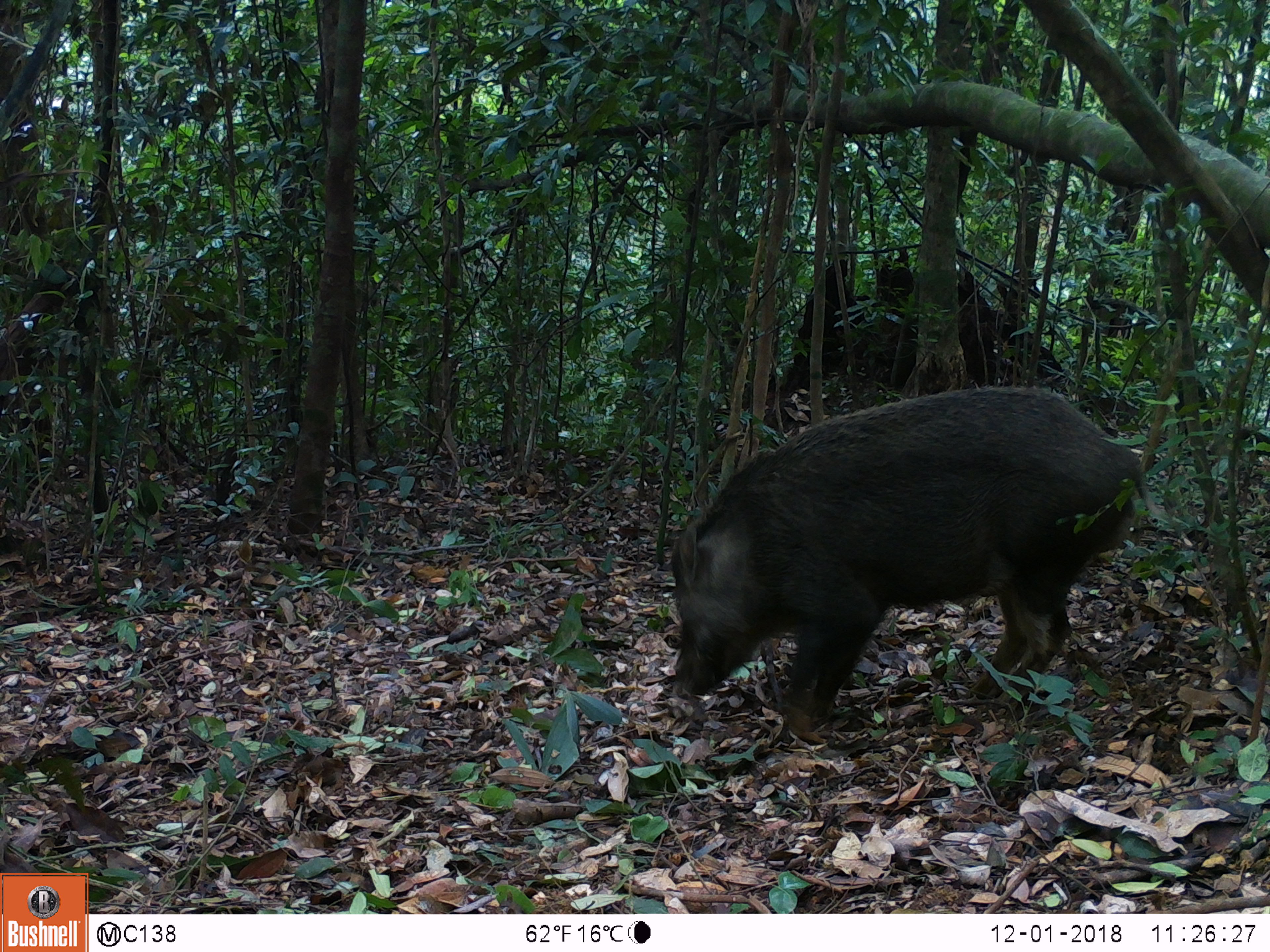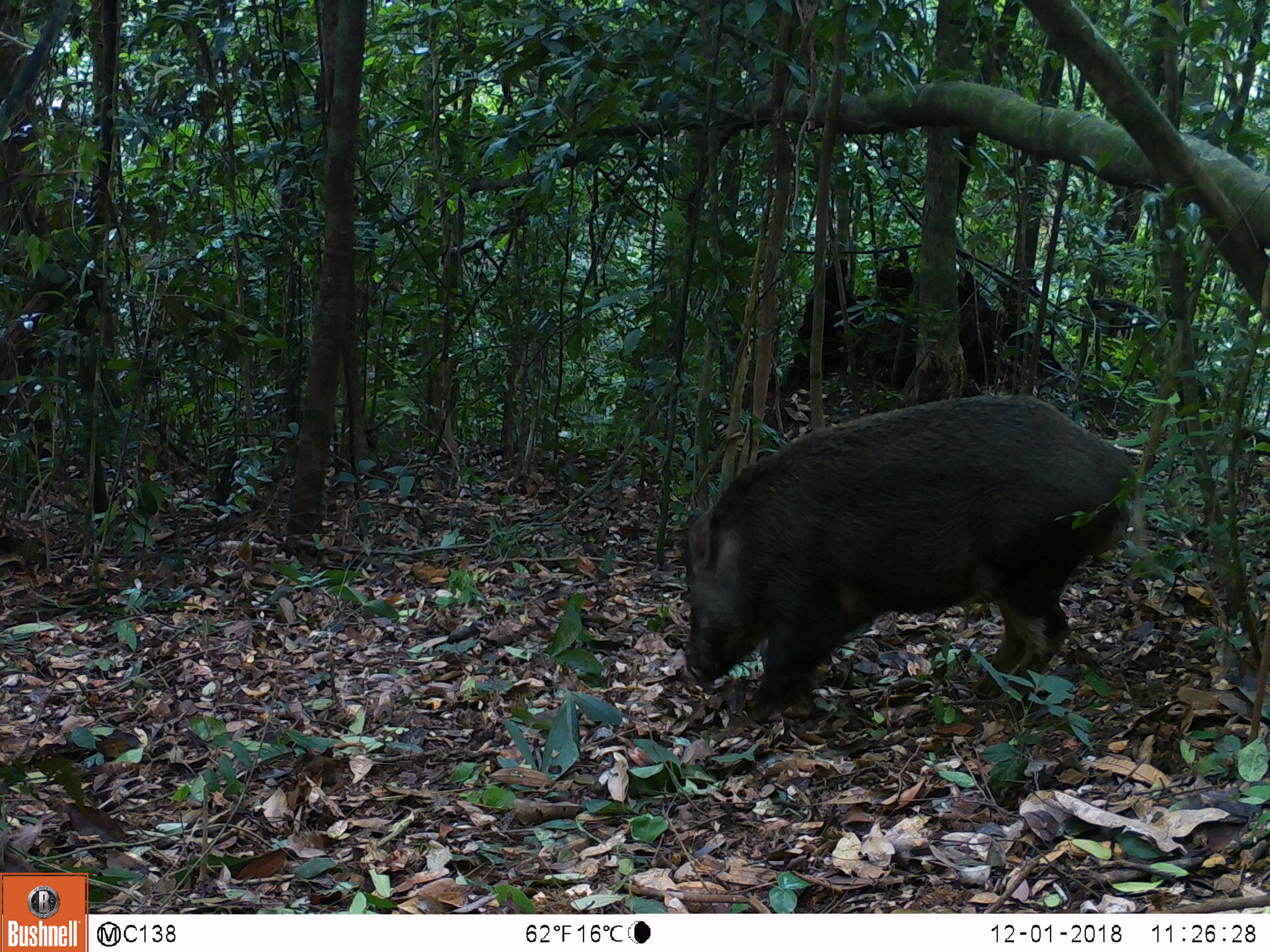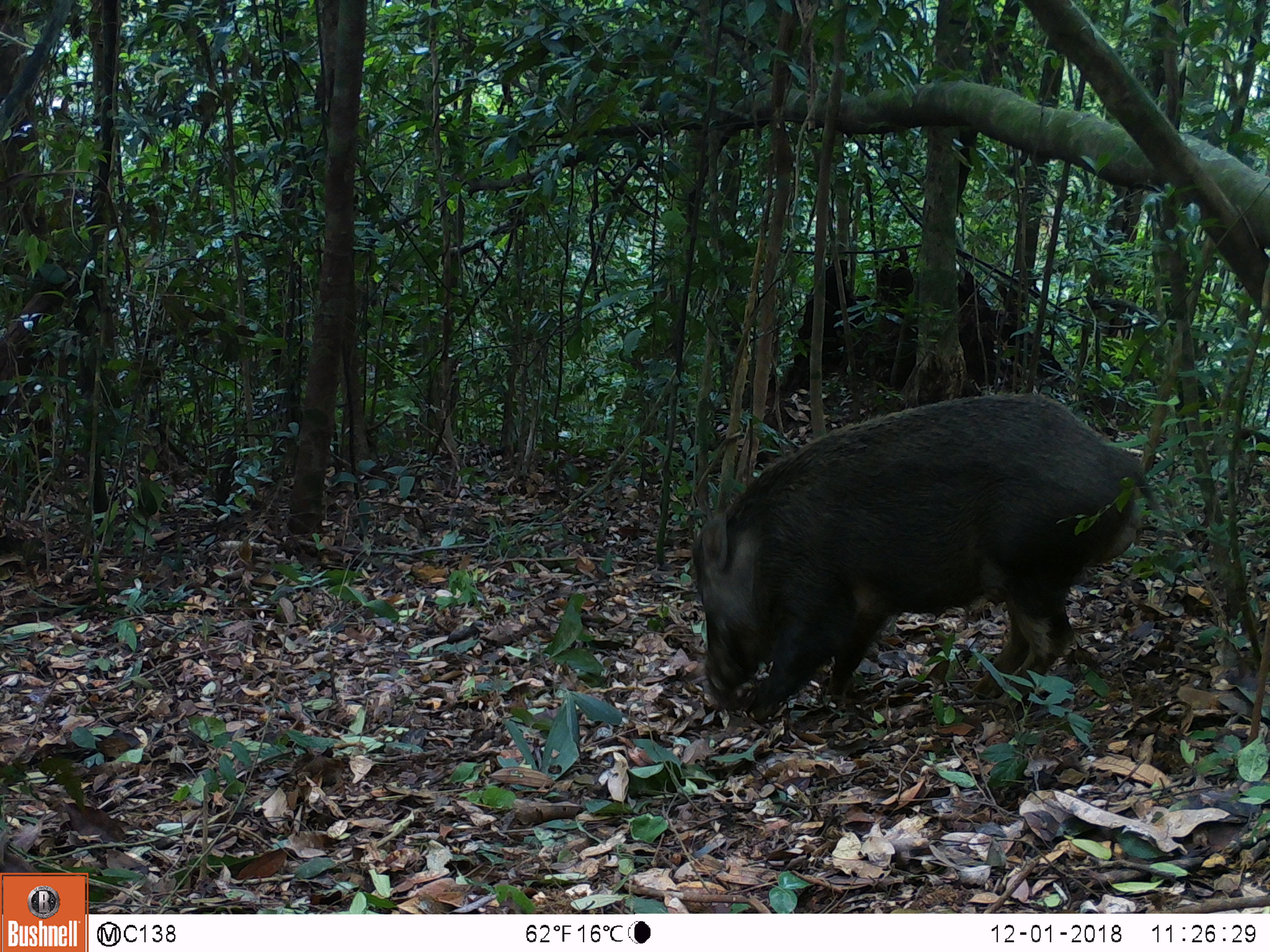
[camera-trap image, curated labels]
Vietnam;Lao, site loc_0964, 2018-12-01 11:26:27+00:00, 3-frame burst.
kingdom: Animalia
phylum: Chordata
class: Mammalia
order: Artiodactyla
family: Suidae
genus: Sus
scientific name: Sus scrofa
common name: eurasian wild pig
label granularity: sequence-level